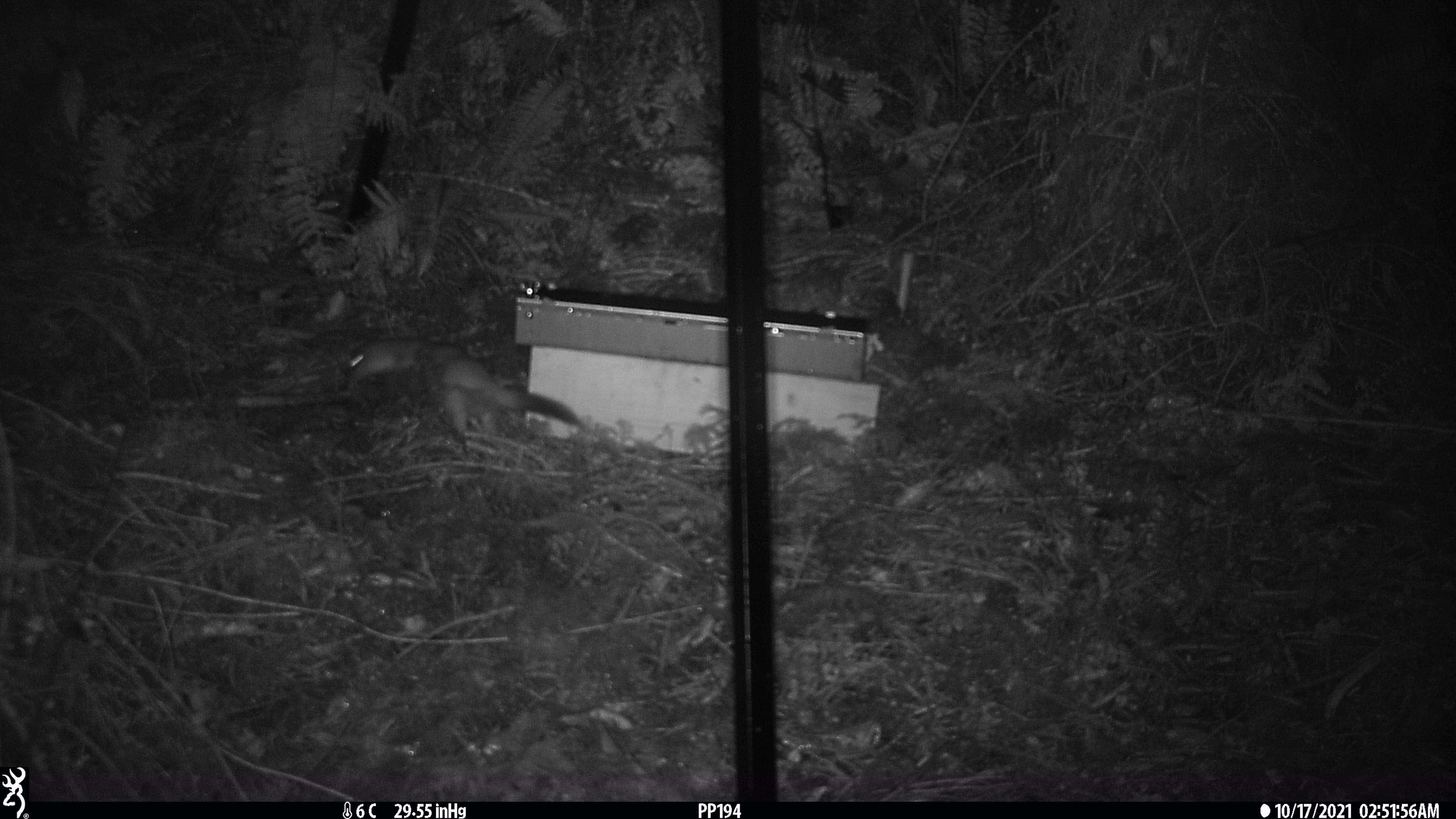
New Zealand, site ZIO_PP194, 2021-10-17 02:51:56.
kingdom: Animalia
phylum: Chordata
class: Mammalia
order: Carnivora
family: Mustelidae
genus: Mustela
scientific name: Mustela erminea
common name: stoat